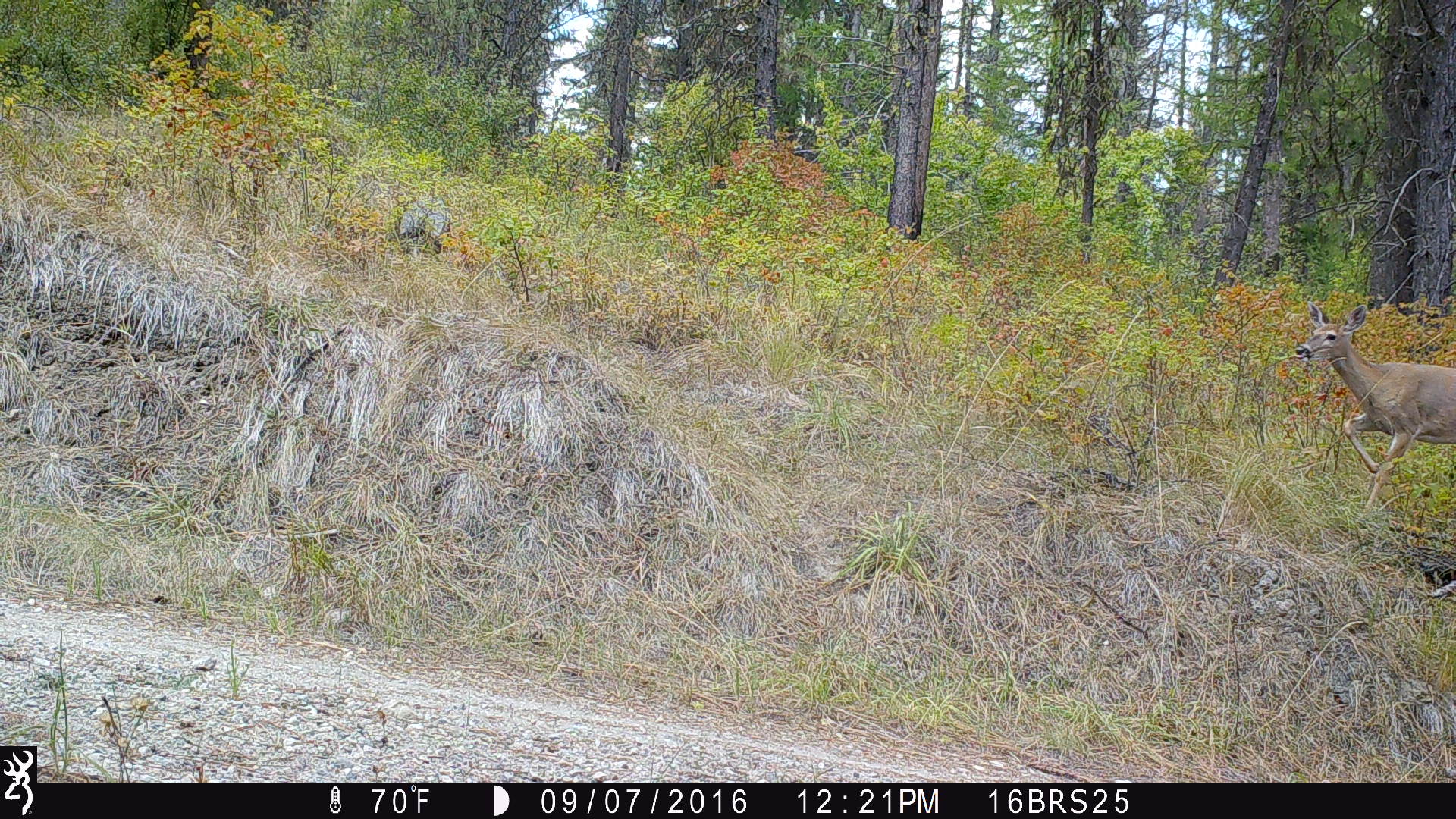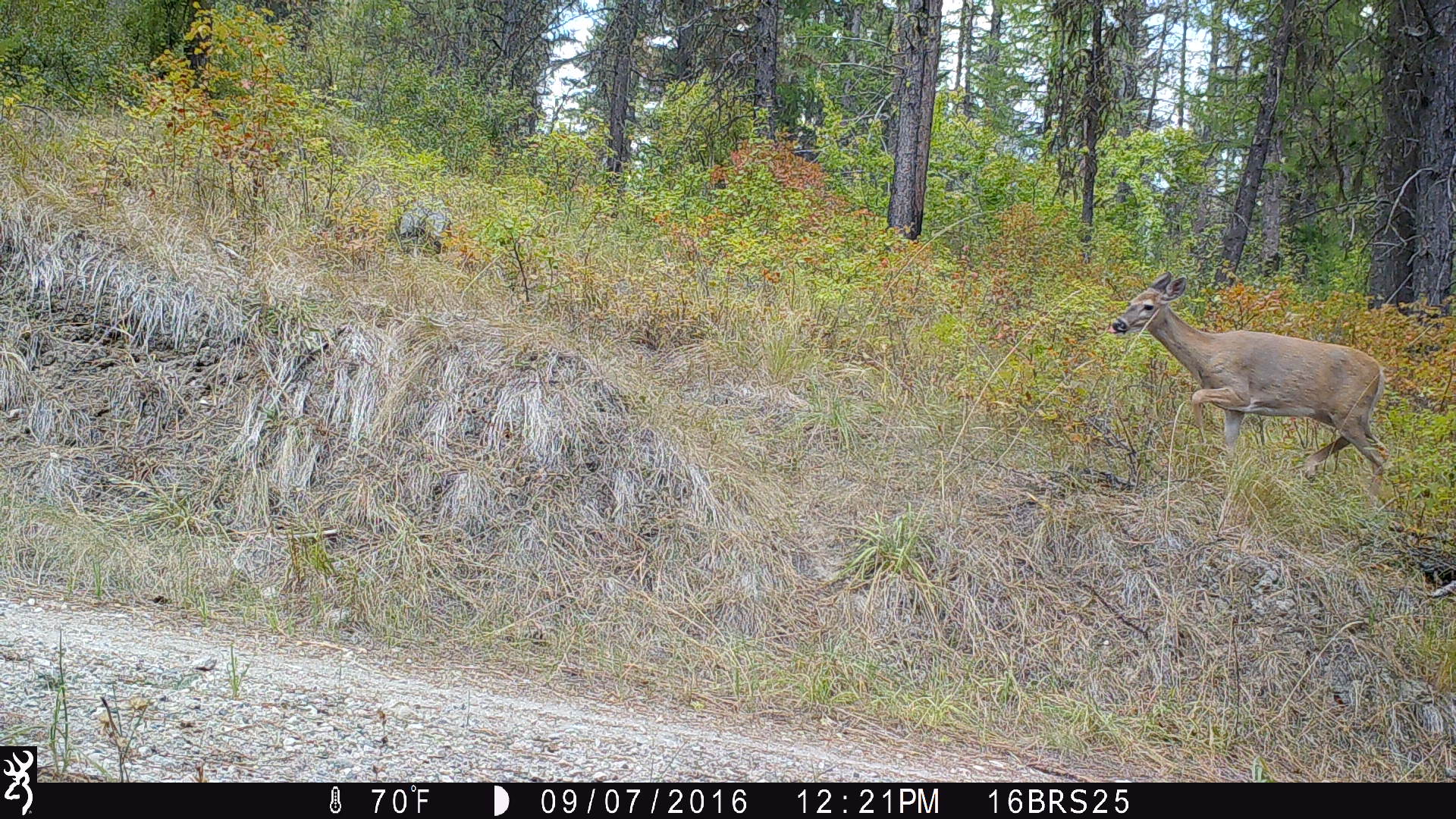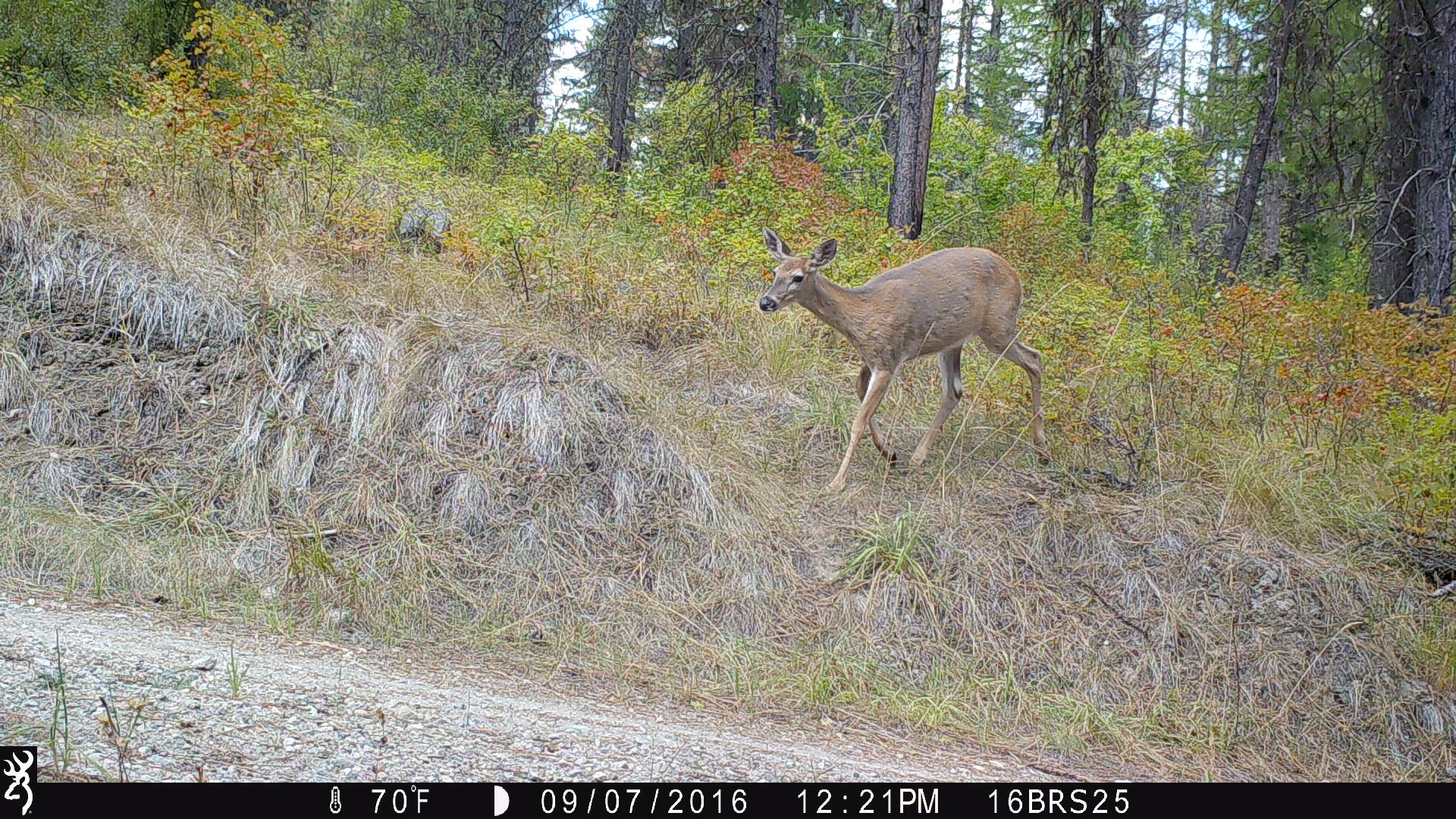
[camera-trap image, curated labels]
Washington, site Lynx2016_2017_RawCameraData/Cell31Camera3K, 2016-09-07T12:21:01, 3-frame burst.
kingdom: Animalia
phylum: Chordata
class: Mammalia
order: Artiodactyla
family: Cervidae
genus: Odocoileus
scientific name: Odocoileus virginianus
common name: white-tailed deer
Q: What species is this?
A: Odocoileus virginianus (white-tailed deer).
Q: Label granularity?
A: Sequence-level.